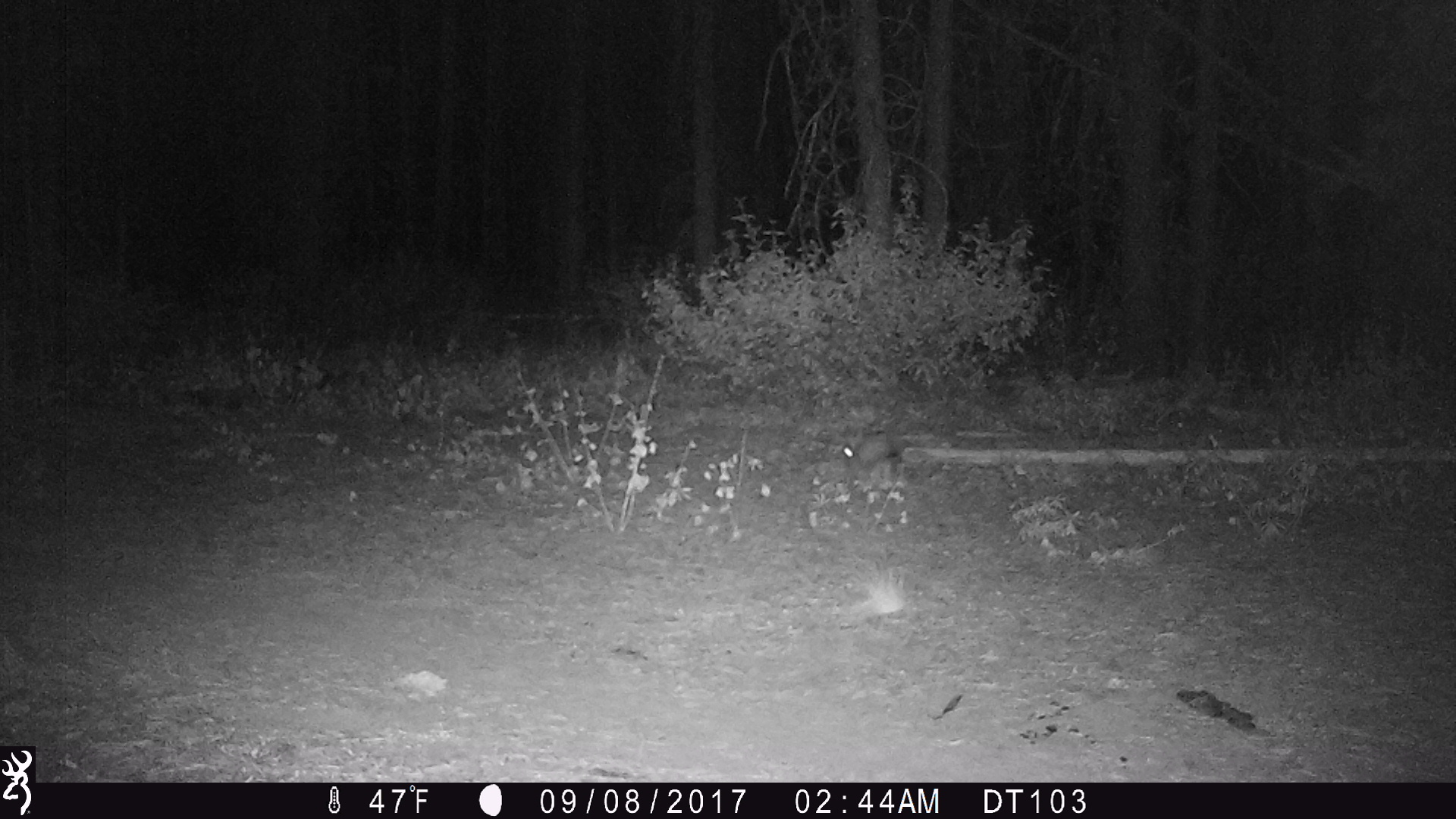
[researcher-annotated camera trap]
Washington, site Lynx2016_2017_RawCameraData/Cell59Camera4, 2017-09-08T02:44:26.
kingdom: Animalia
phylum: Chordata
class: Mammalia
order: Lagomorpha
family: Leporidae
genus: Lepus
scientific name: Lepus americanus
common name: snowshoe hare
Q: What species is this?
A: Lepus americanus (snowshoe hare).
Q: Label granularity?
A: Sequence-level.